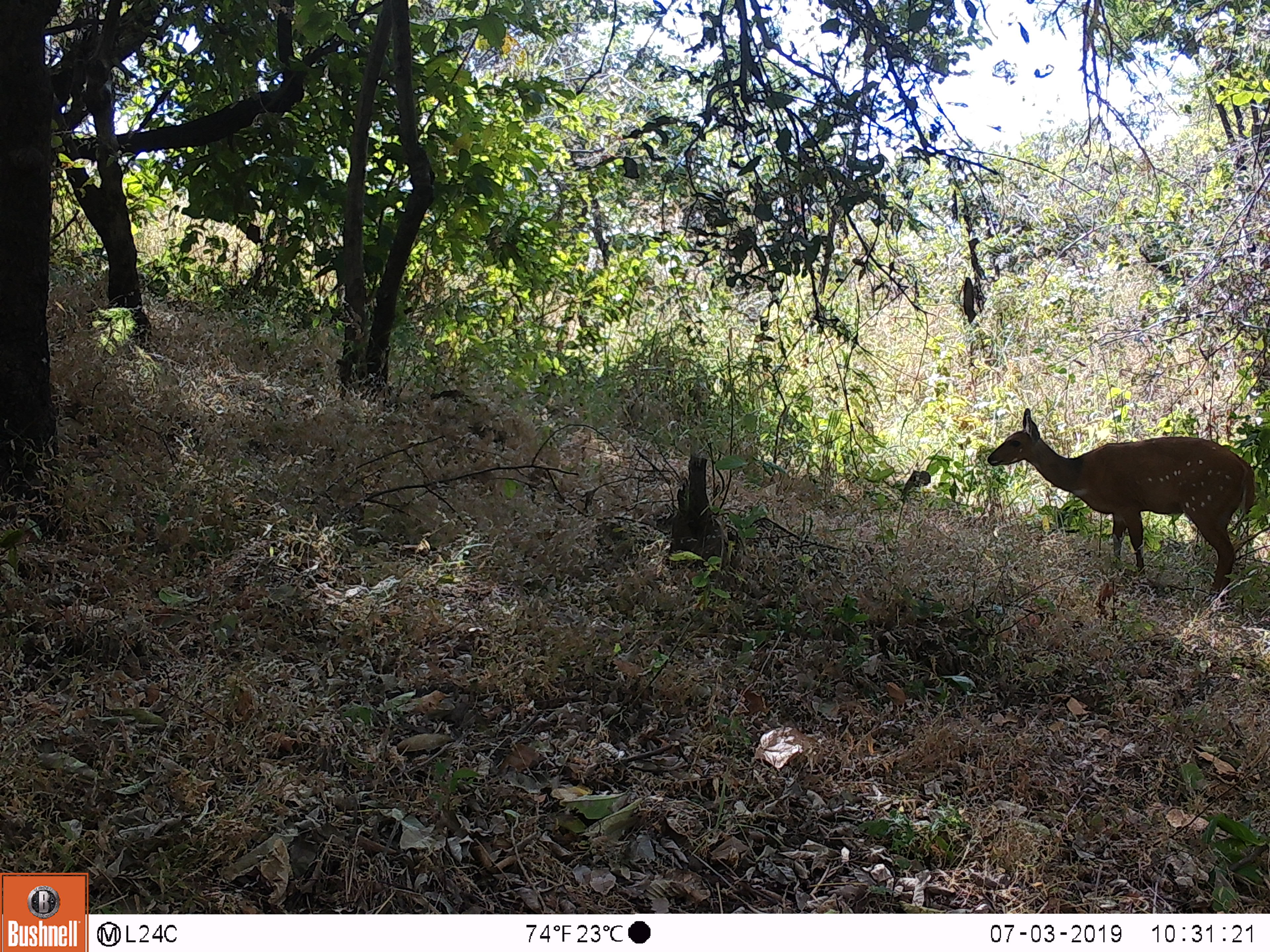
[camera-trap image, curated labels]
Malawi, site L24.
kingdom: Animalia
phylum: Chordata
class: Mammalia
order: Artiodactyla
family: Bovidae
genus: Tragelaphus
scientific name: Tragelaphus sylvaticus sylvaticus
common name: cape bushbuck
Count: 1.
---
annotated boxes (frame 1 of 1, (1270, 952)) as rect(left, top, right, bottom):
cape bushbuck: rect(976, 401, 1264, 608)